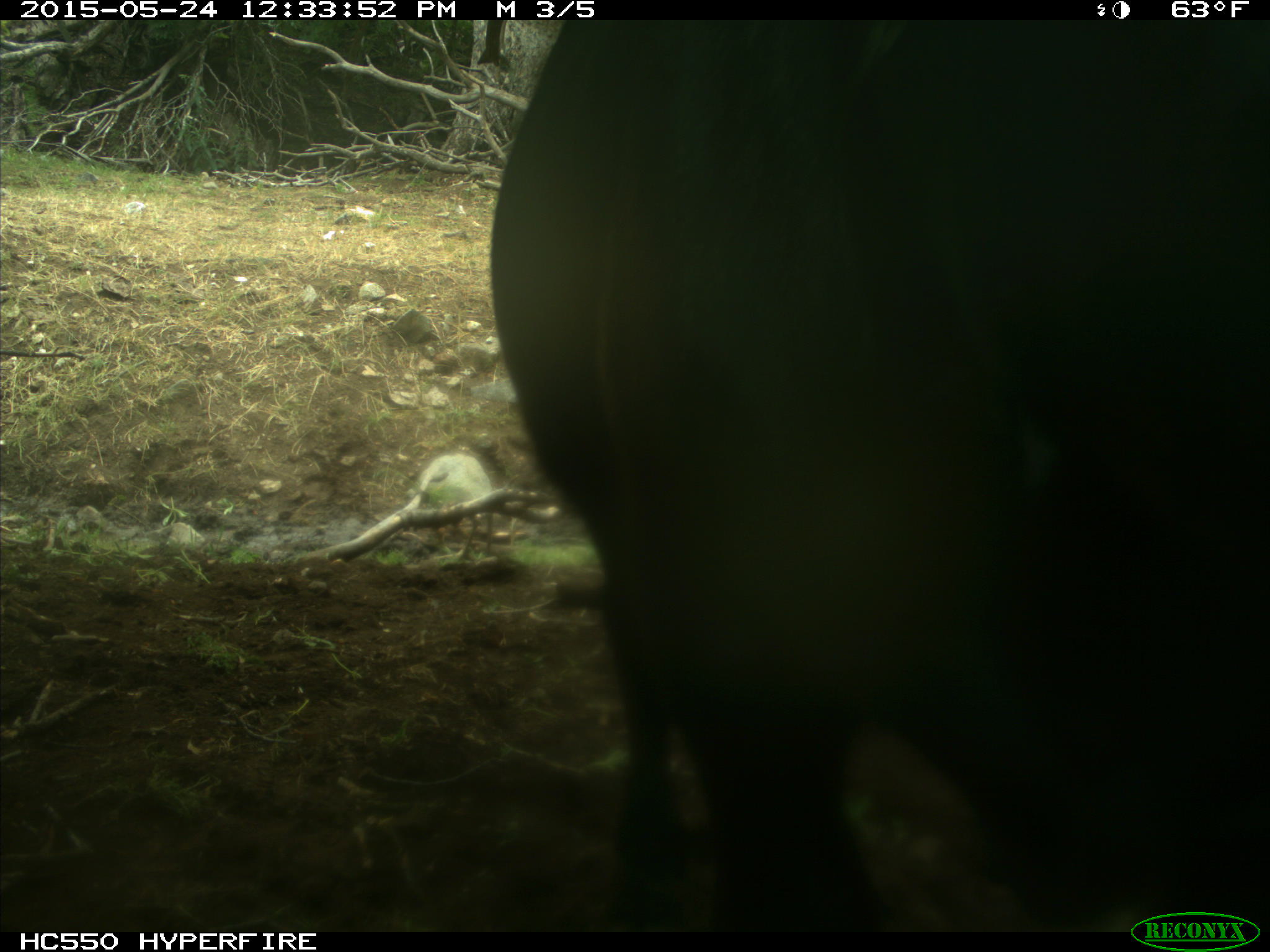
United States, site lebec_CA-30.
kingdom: Animalia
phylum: Chordata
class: Mammalia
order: Artiodactyla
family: Bovidae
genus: Bos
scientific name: Bos taurus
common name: domestic cow